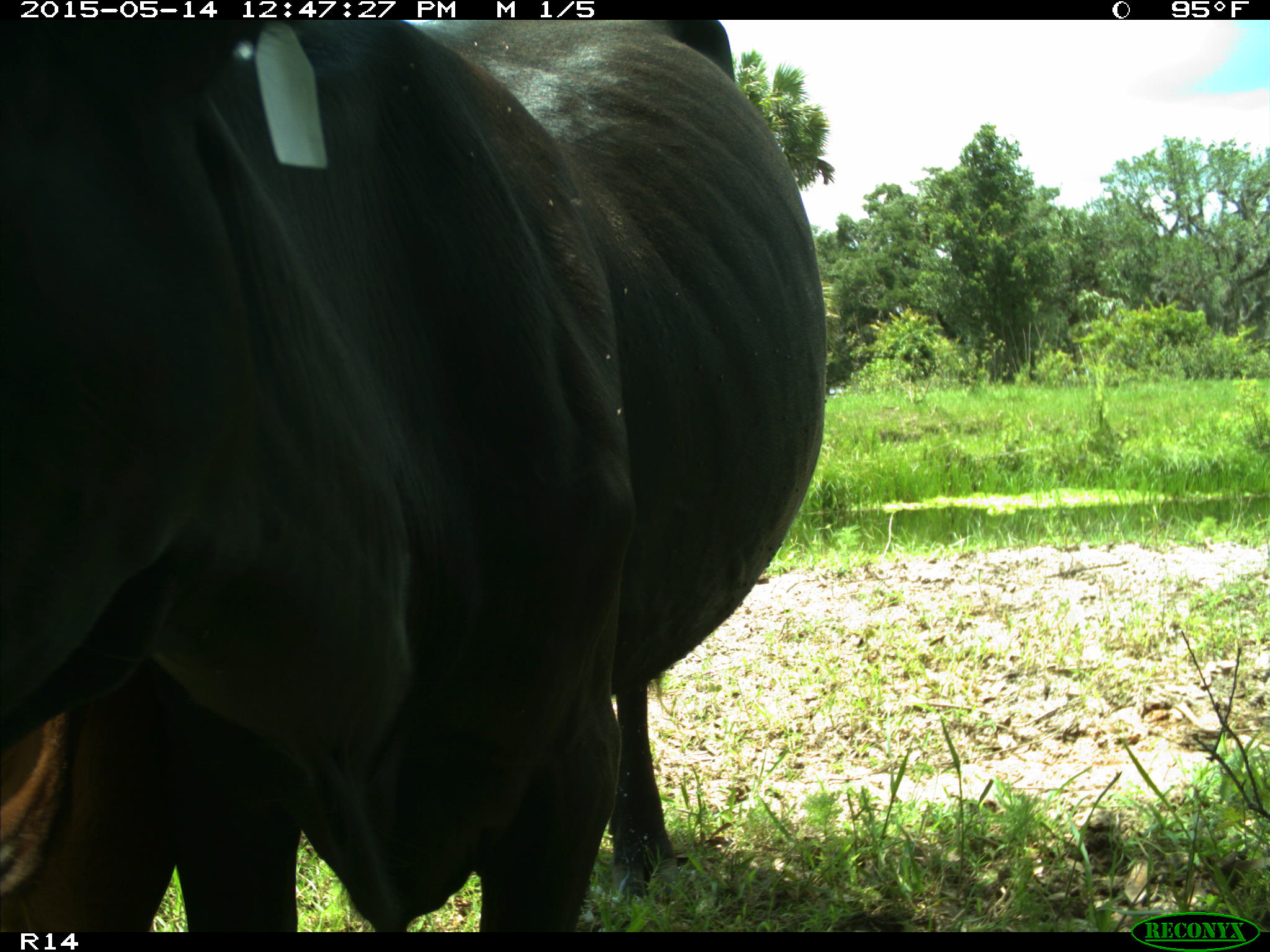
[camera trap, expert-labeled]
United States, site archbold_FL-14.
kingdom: Animalia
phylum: Chordata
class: Mammalia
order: Artiodactyla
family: Bovidae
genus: Bos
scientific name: Bos taurus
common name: domestic cow